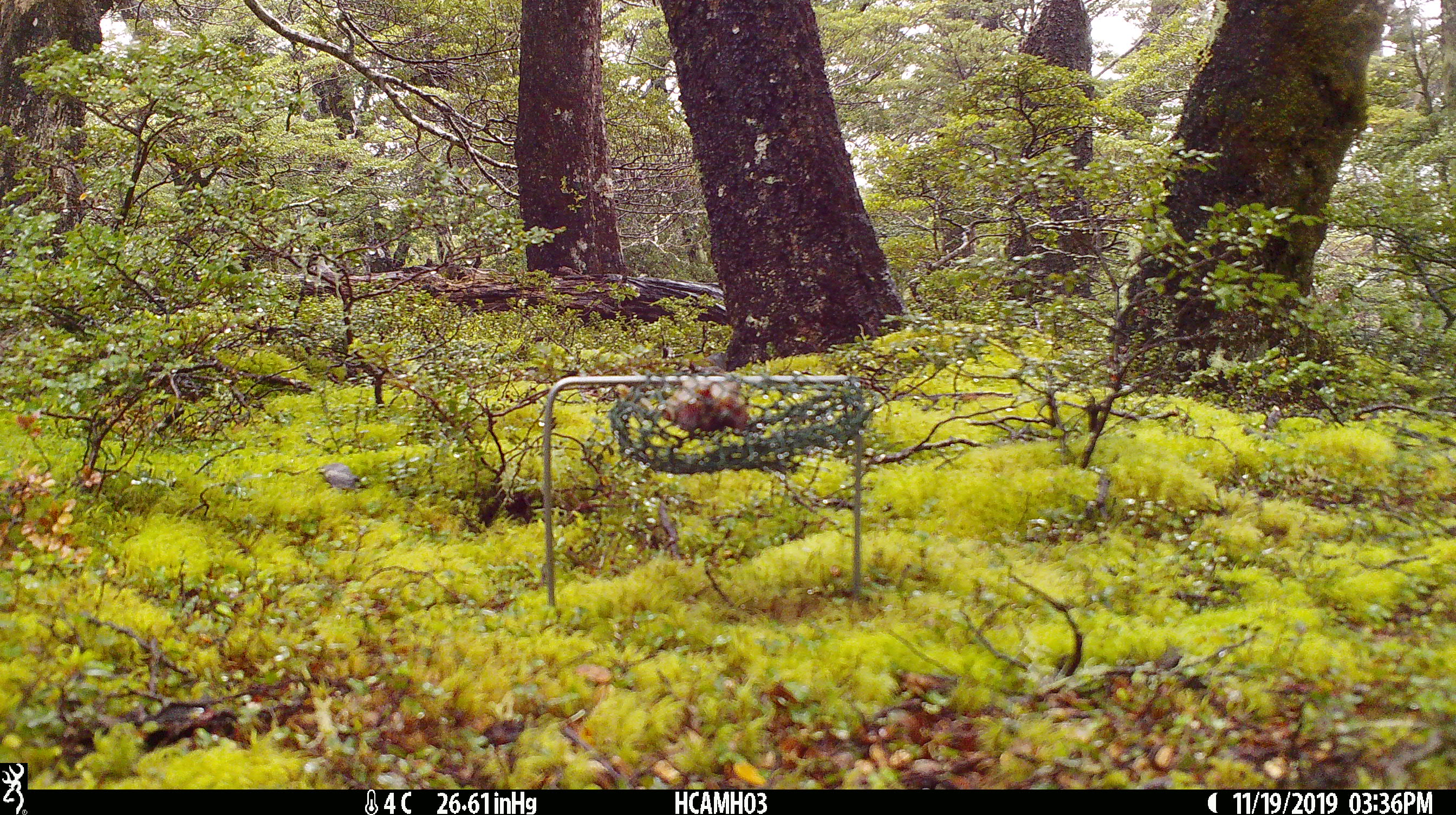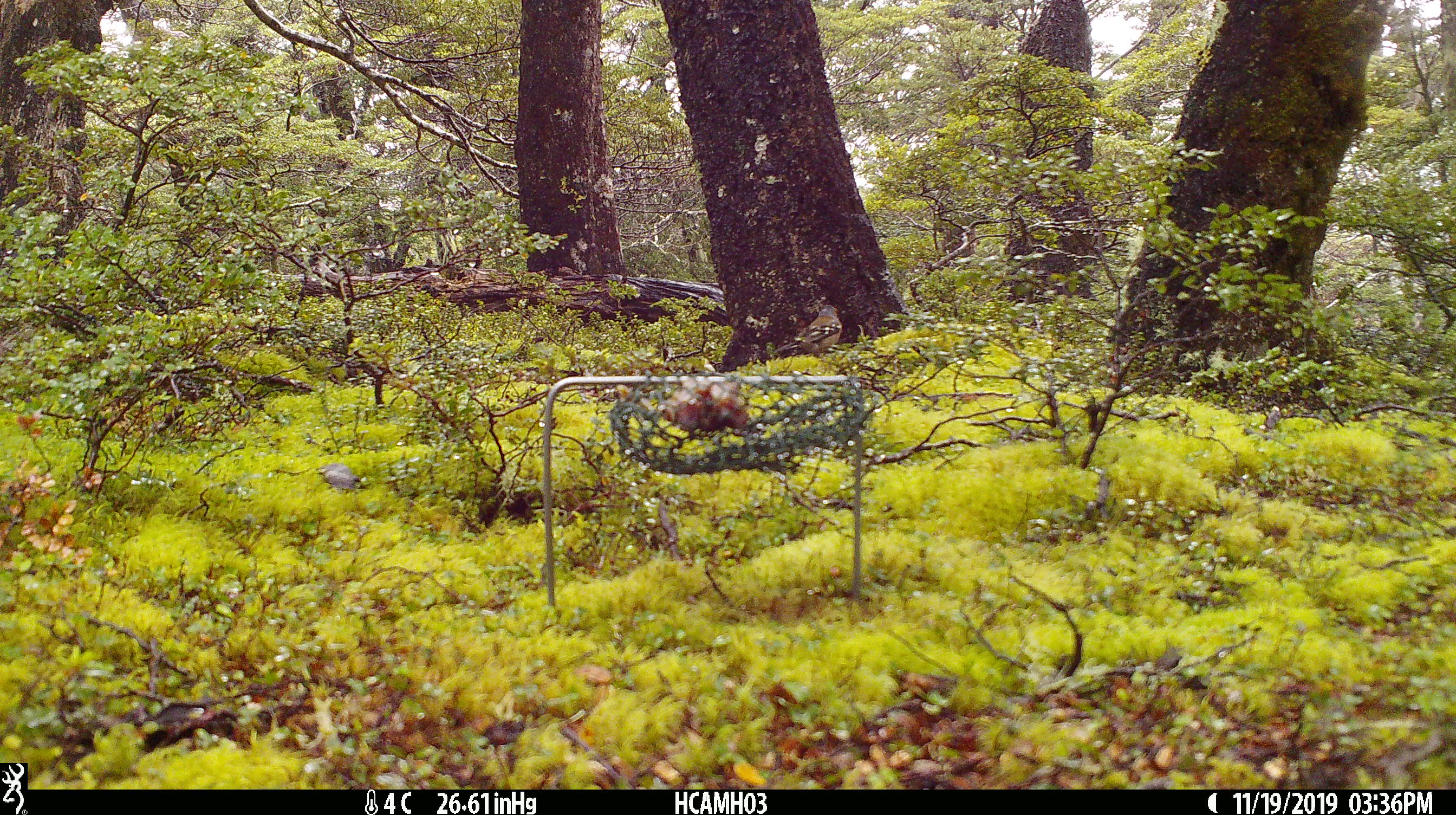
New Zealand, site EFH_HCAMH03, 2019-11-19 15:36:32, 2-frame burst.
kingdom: Animalia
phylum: Chordata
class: Aves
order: Passeriformes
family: Fringillidae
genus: Fringilla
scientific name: Fringilla coelebs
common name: common chaffinch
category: chaffinch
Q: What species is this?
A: Chaffinch (common chaffinch) (Fringilla coelebs).